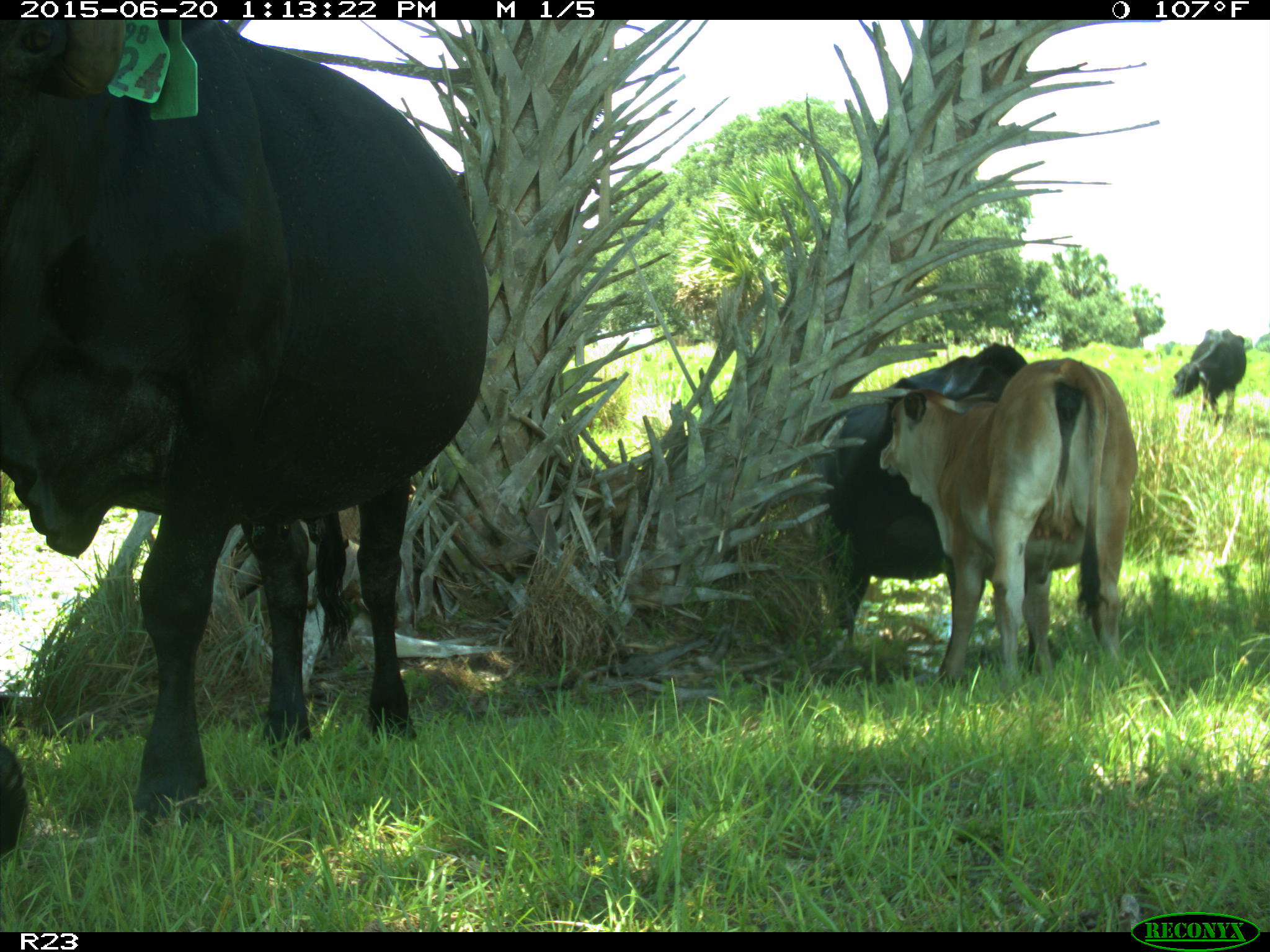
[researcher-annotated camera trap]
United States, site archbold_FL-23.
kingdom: Animalia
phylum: Chordata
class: Mammalia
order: Artiodactyla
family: Bovidae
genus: Bos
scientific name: Bos taurus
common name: domestic cow